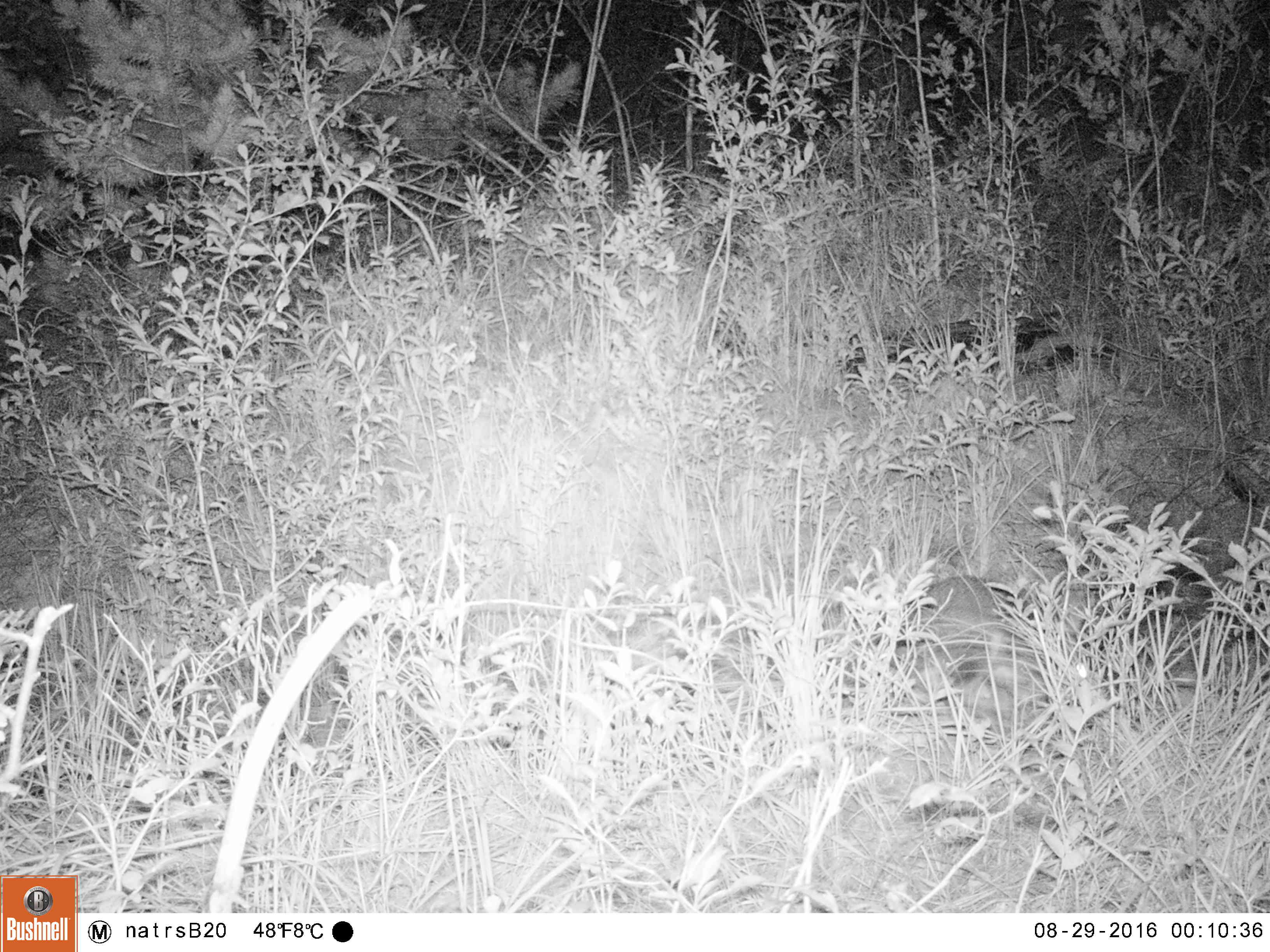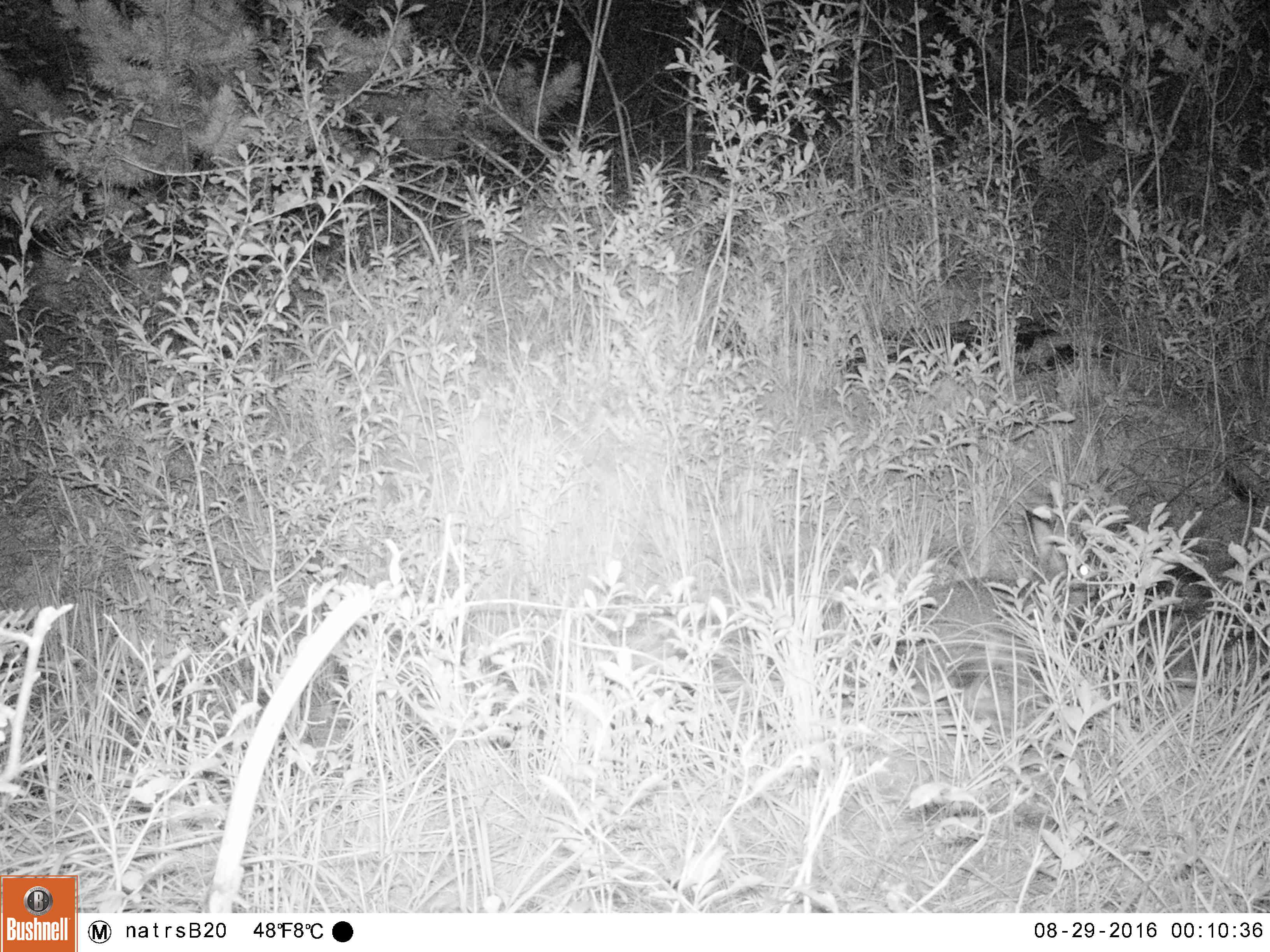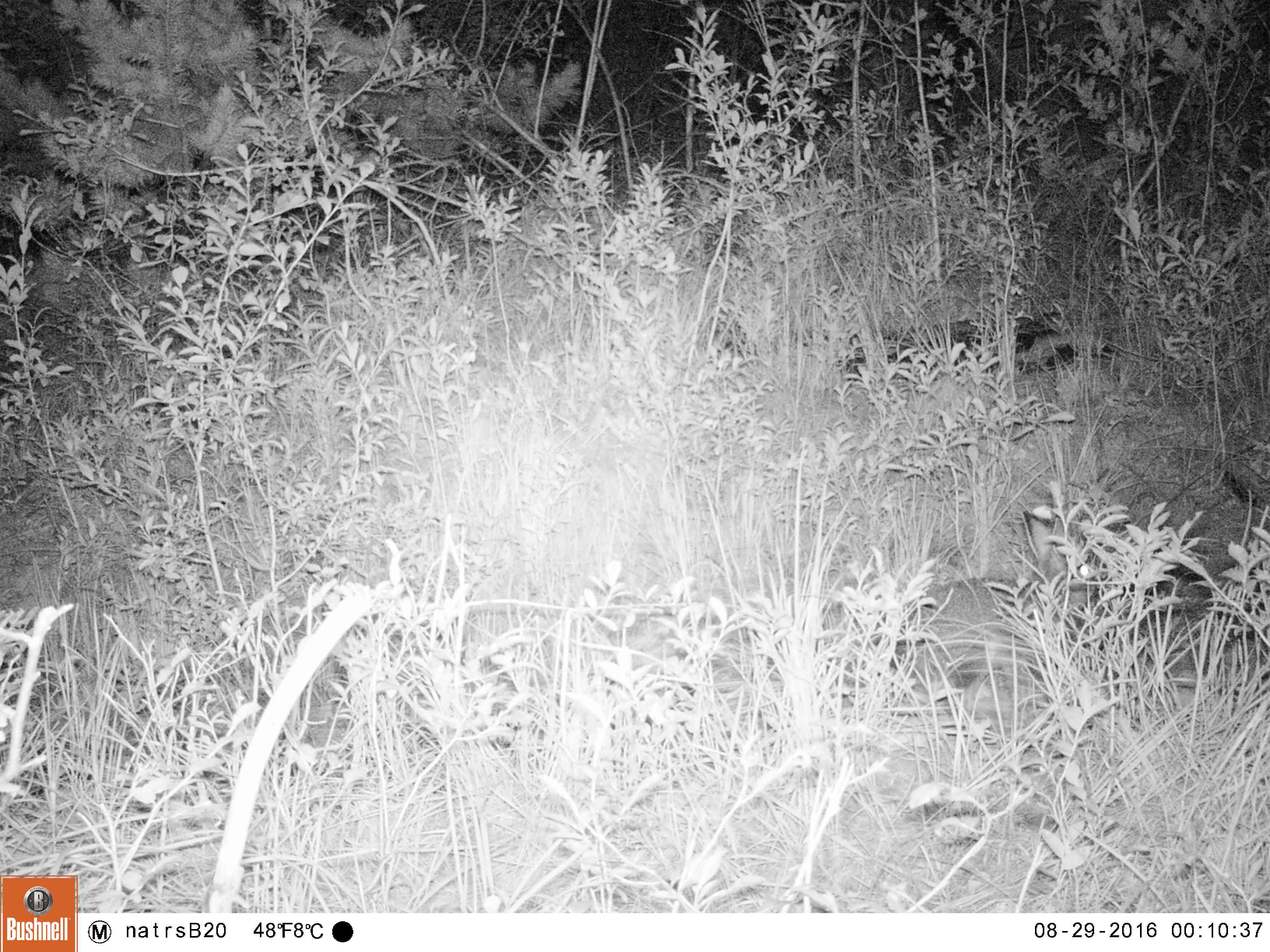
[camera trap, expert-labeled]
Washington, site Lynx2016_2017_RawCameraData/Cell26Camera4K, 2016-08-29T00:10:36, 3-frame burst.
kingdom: Animalia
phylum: Chordata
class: Mammalia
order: Lagomorpha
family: Leporidae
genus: Lepus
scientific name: Lepus americanus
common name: snowshoe hare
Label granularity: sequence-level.